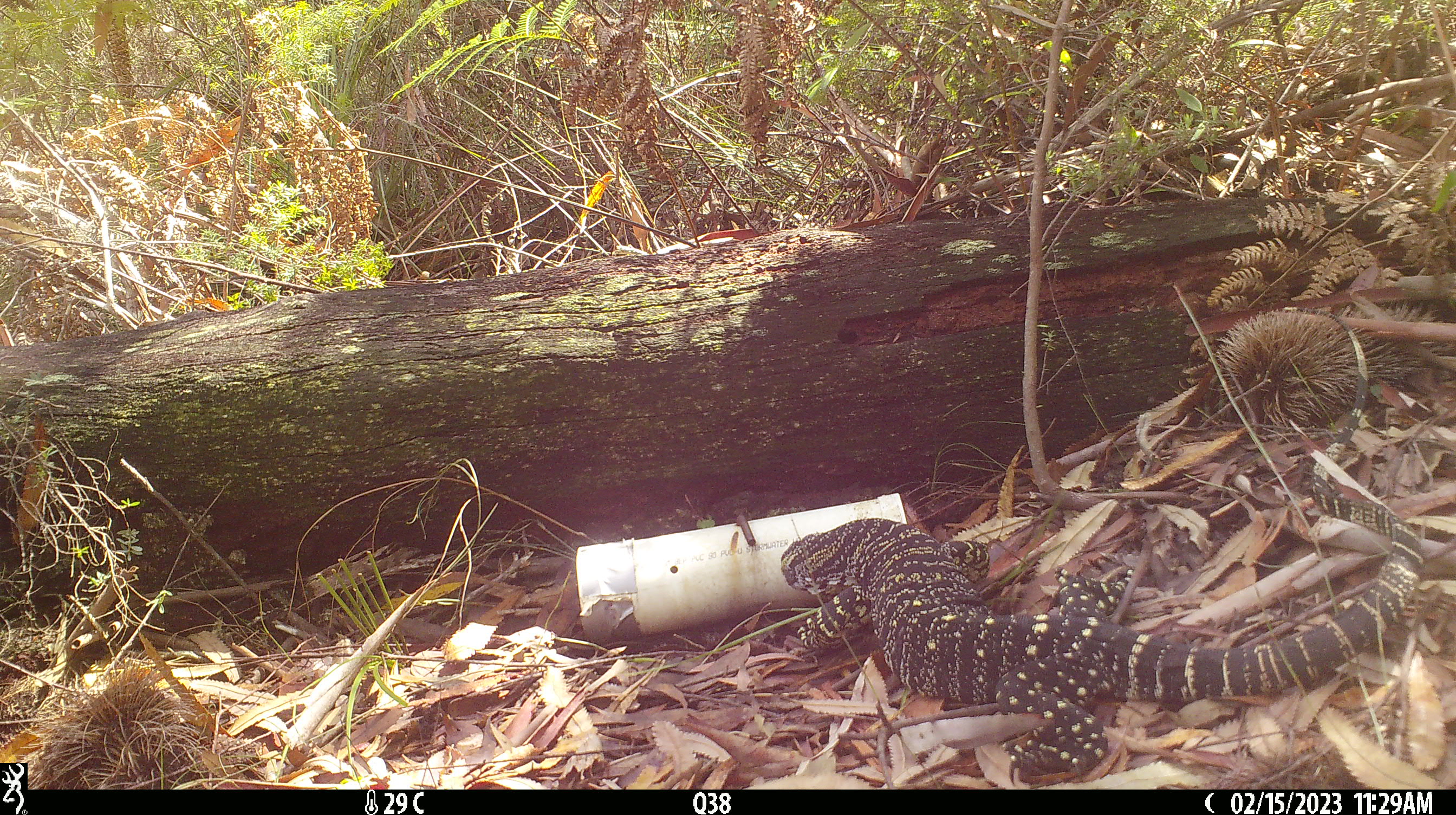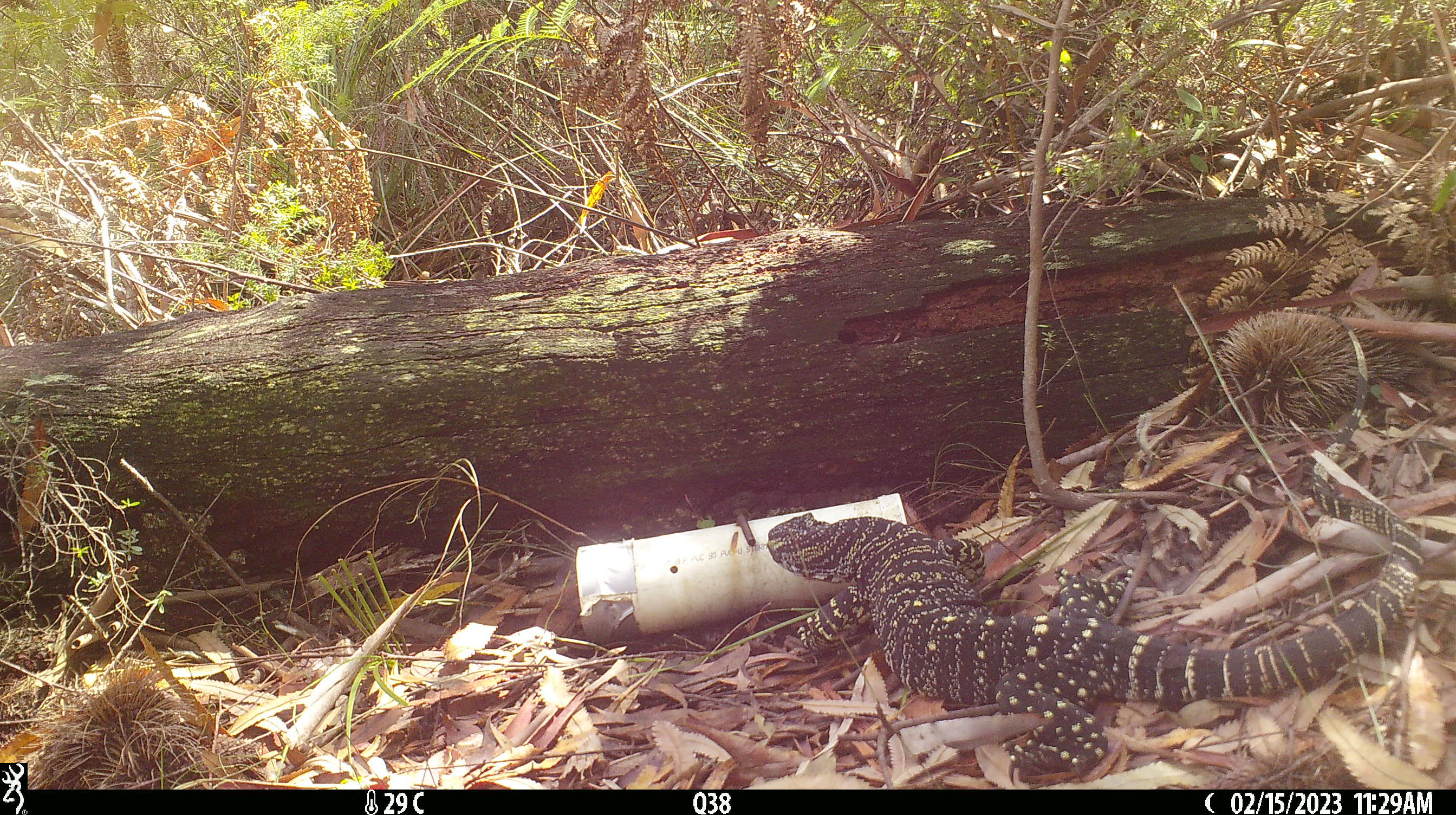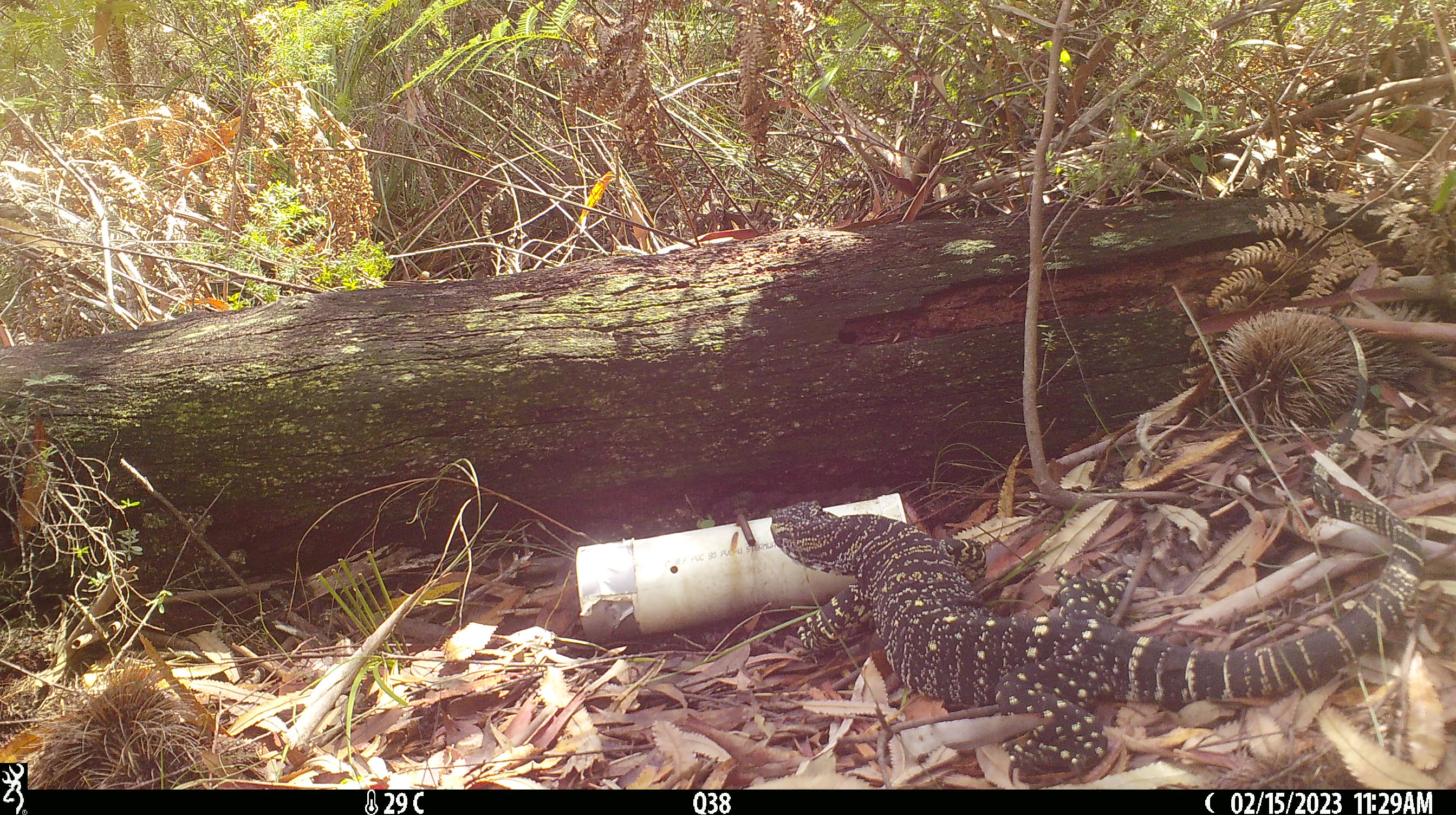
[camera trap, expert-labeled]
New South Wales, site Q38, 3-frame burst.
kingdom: Animalia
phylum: Chordata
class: Reptilia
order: Squamata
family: Varanidae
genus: Varanus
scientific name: Varanus varius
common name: lace monitor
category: goanna